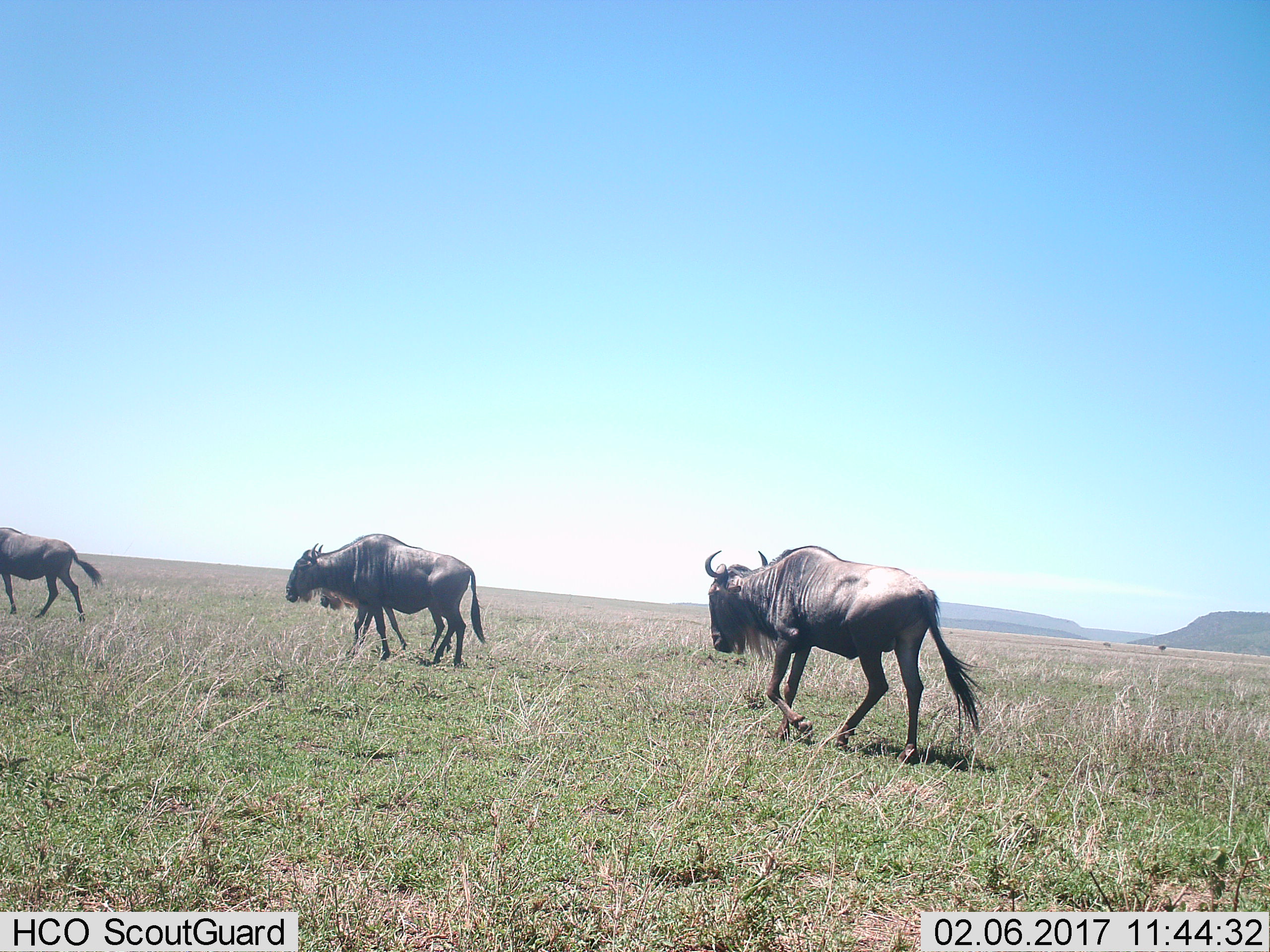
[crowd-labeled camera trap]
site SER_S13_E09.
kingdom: Animalia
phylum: Chordata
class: Mammalia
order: Artiodactyla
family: Bovidae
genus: Connochaetes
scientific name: Connochaetes taurinus taurinus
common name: blue wildebeest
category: wildebeestblue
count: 4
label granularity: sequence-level